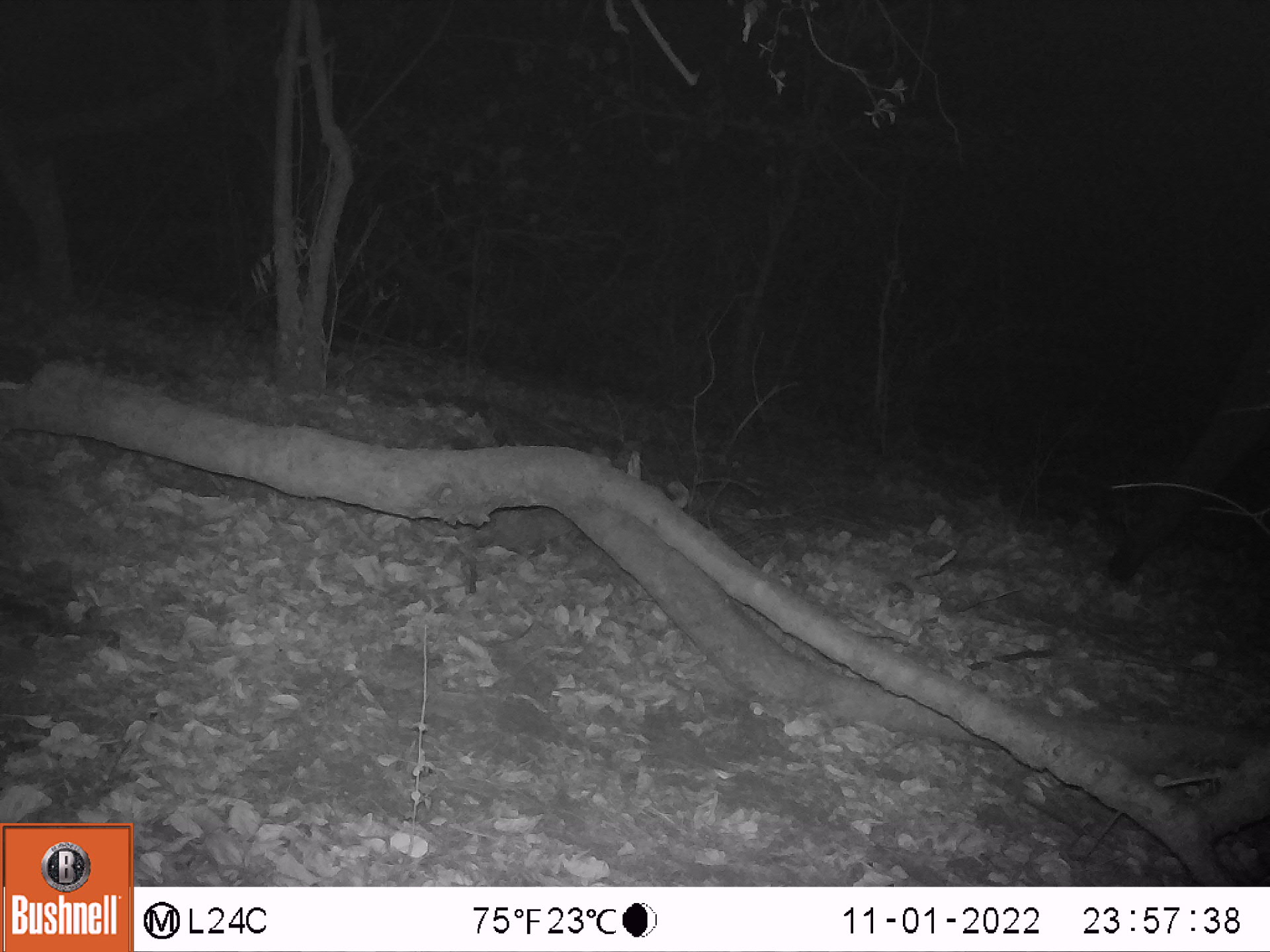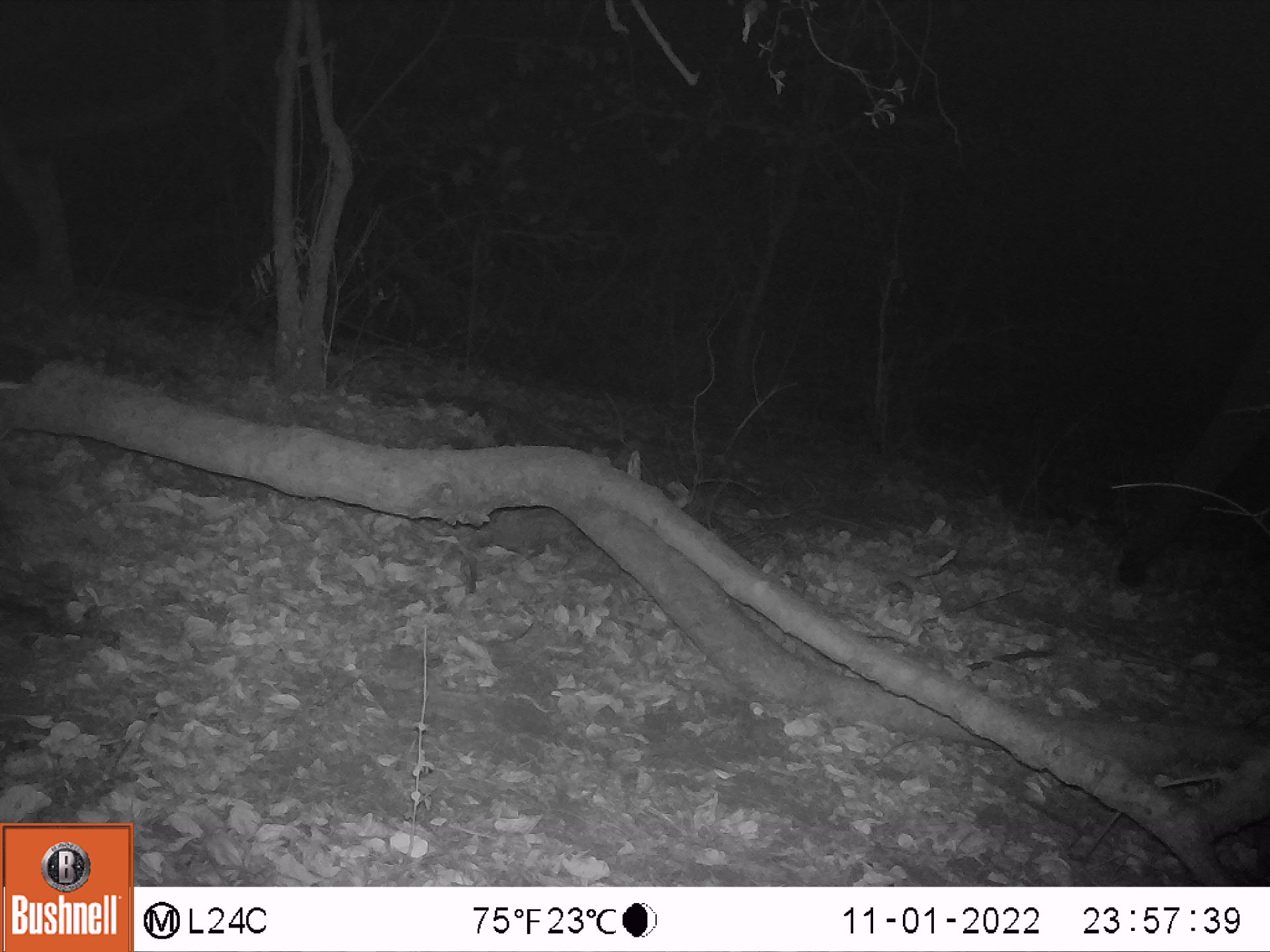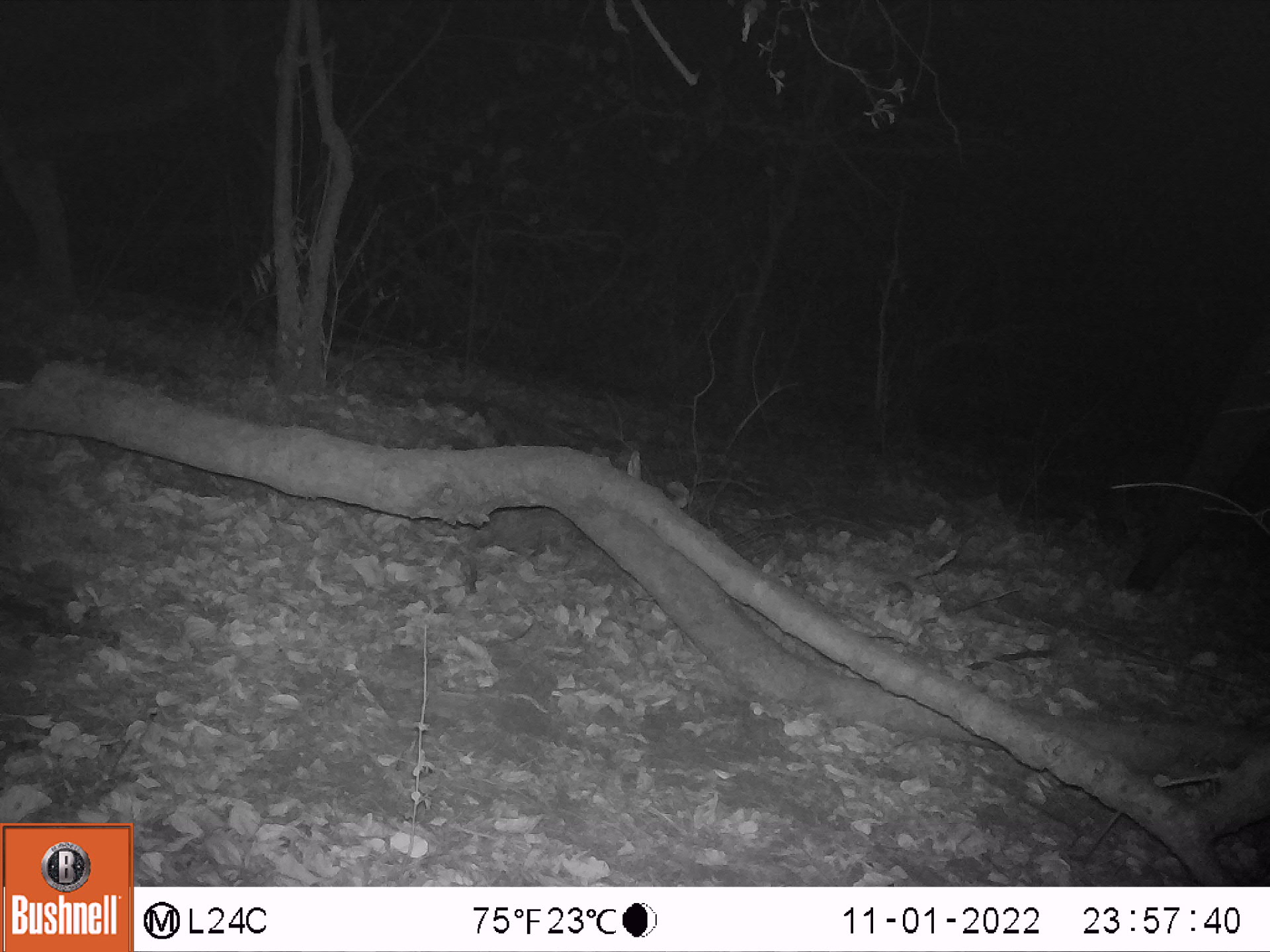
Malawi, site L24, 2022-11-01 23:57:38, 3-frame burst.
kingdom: Animalia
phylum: Chordata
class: Mammalia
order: Proboscidea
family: Elephantidae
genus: Loxodonta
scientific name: Loxodonta africana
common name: african savanna elephant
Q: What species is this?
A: African savanna elephant (Loxodonta africana).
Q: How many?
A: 1.